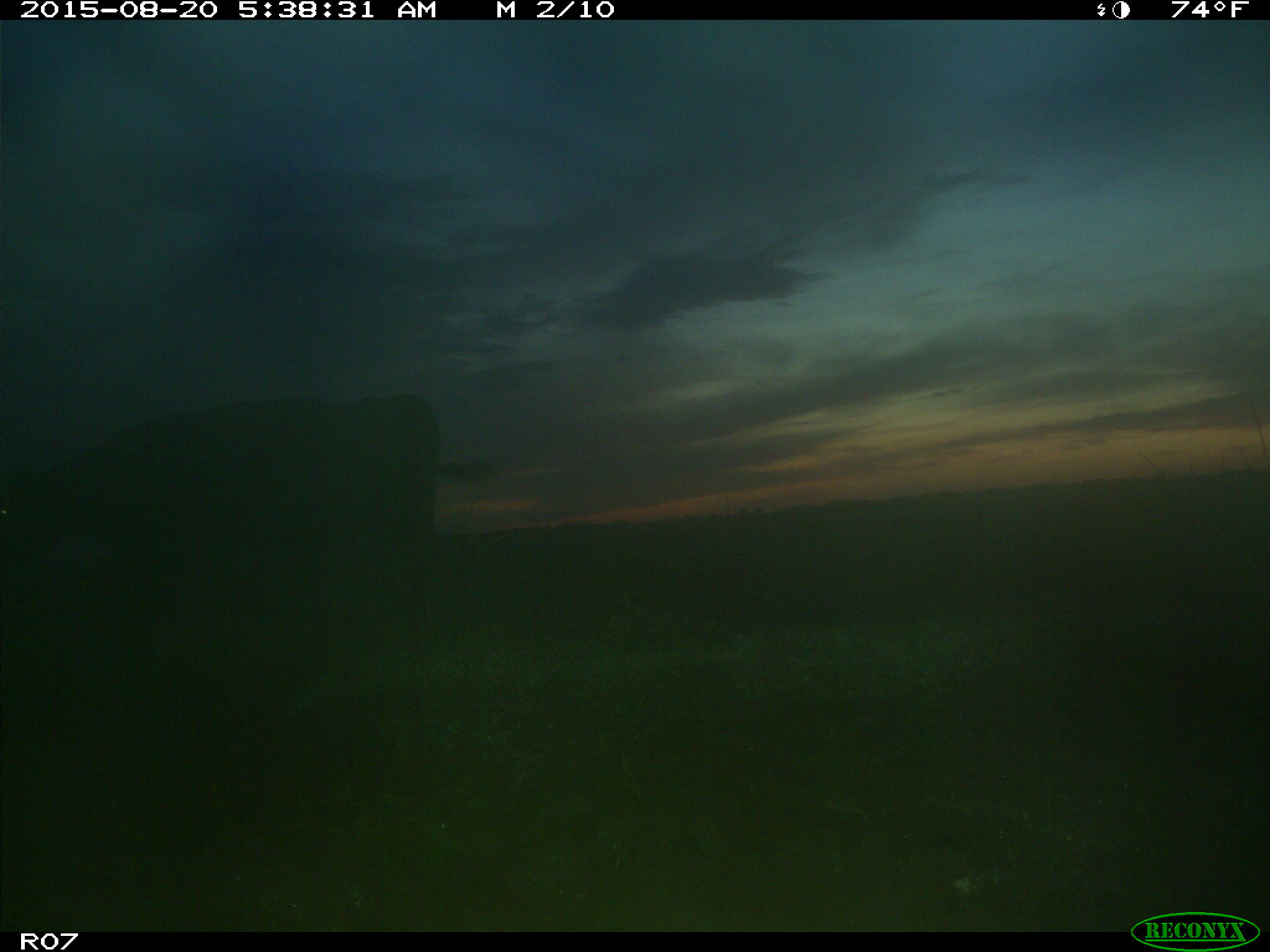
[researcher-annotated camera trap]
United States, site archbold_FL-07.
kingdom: Animalia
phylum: Chordata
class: Mammalia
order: Artiodactyla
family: Bovidae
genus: Bos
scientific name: Bos taurus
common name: domestic cow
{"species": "Bos taurus (domestic cow)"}